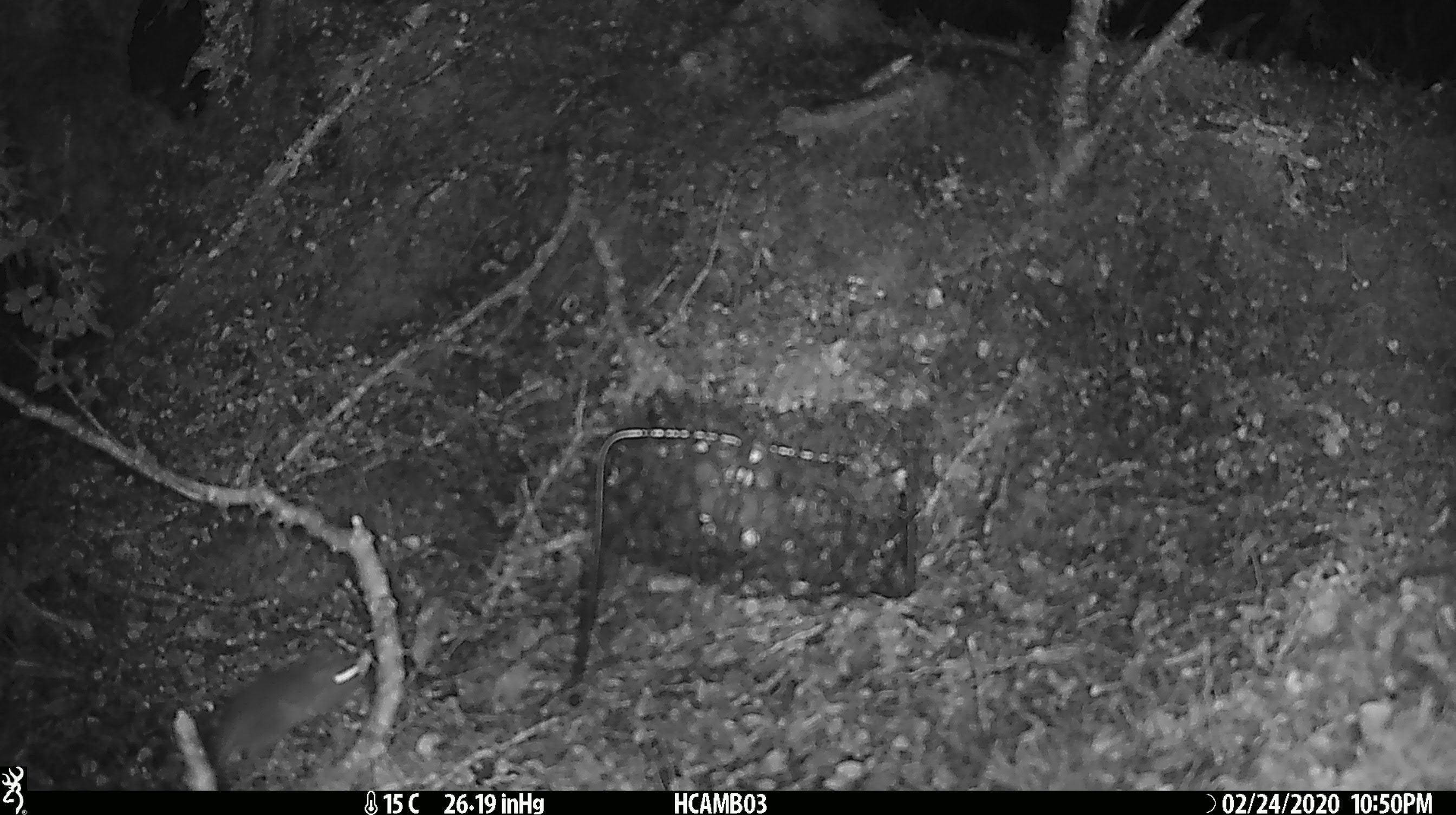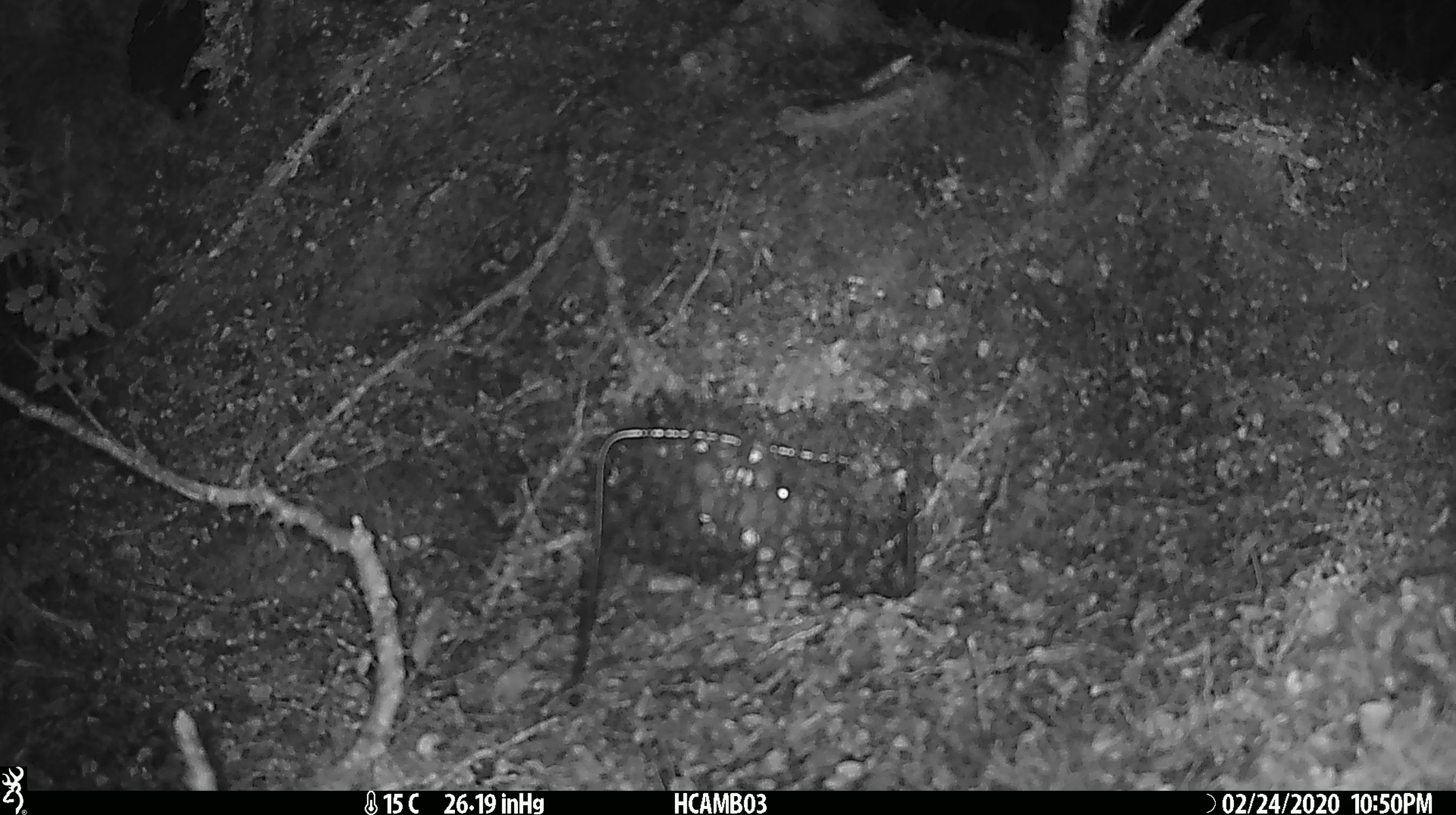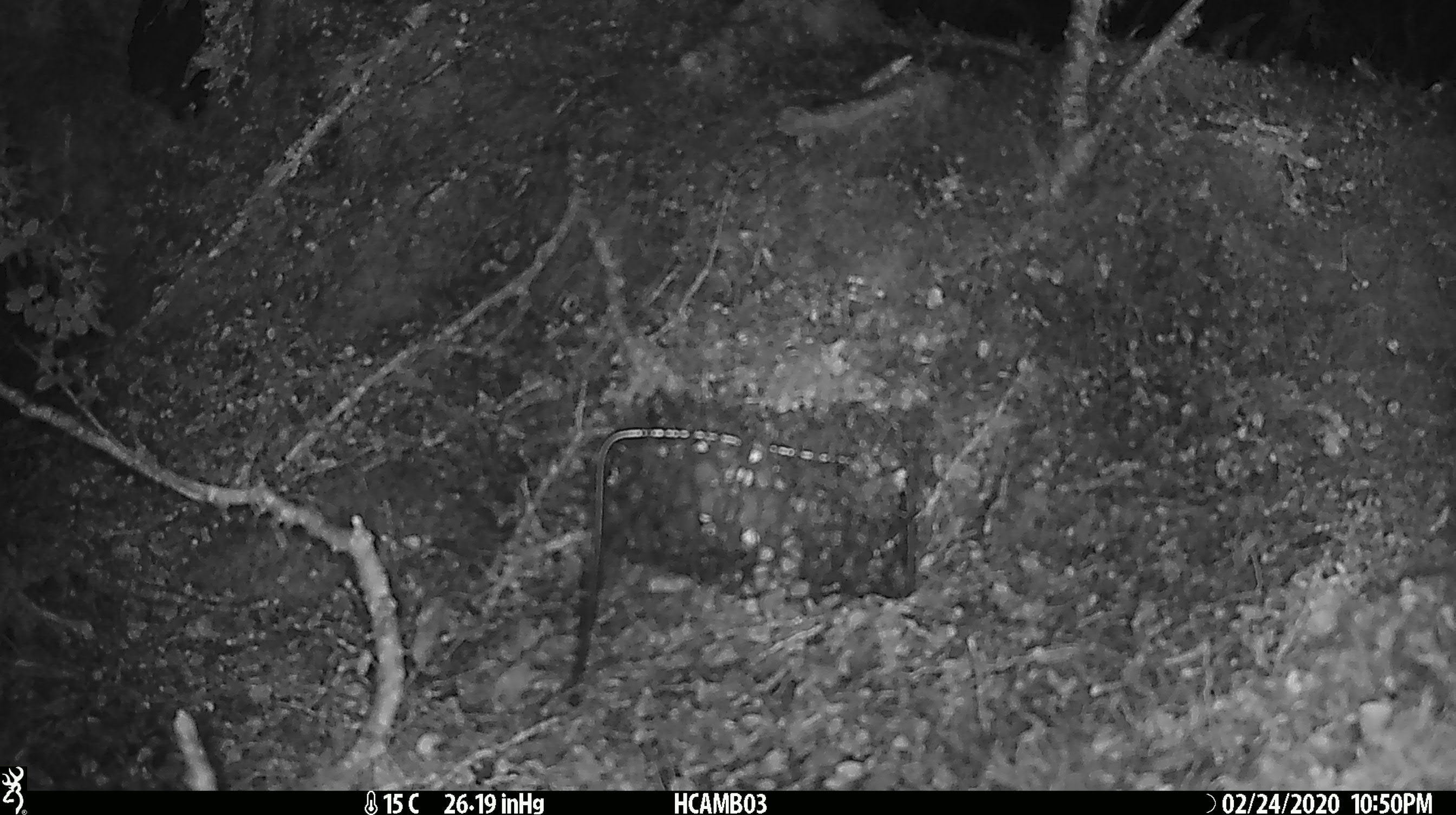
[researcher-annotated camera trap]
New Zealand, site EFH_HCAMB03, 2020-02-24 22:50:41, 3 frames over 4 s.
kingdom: Animalia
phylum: Chordata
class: Mammalia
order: Rodentia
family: Muridae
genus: Mus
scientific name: Mus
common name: mouse